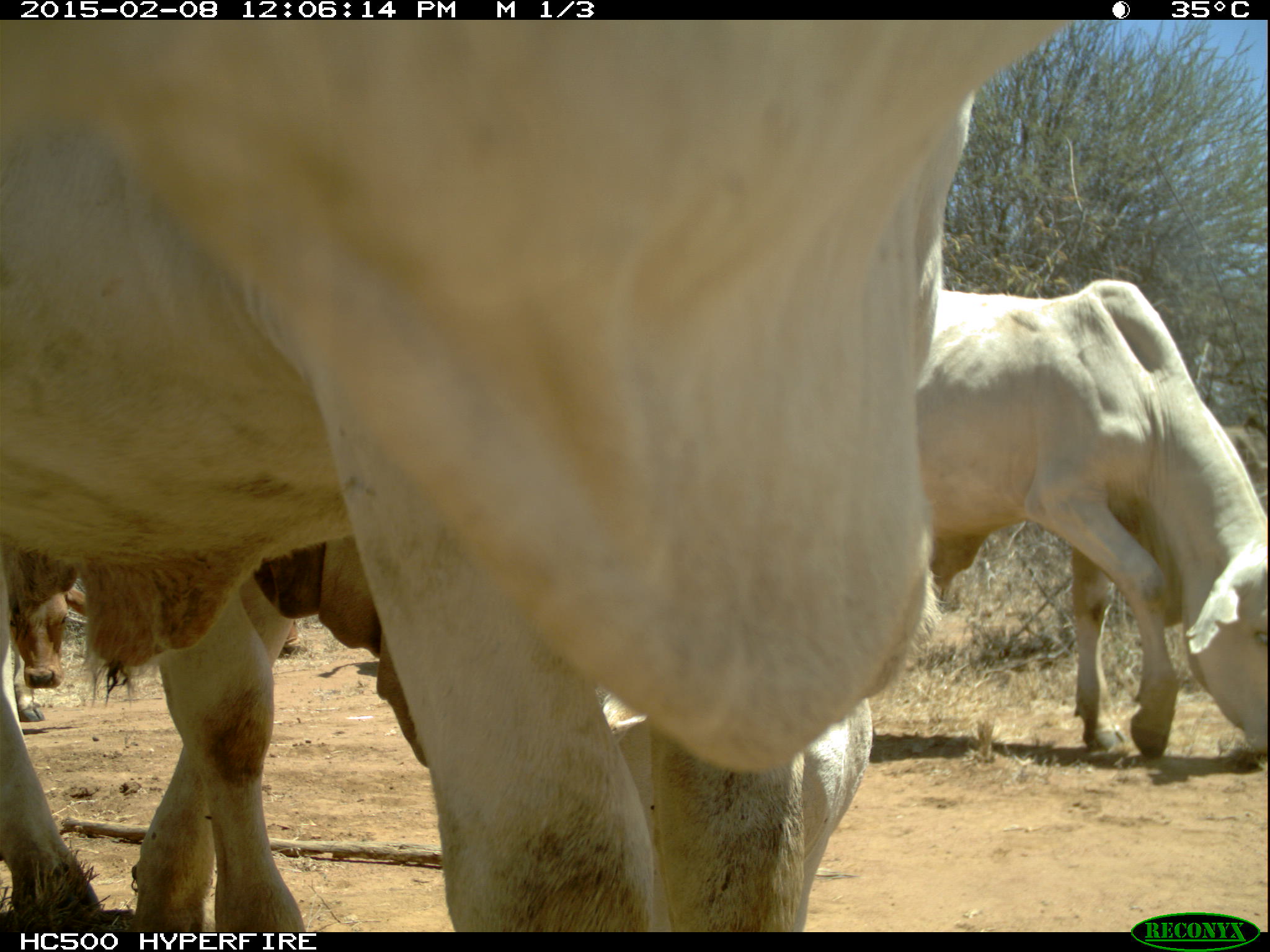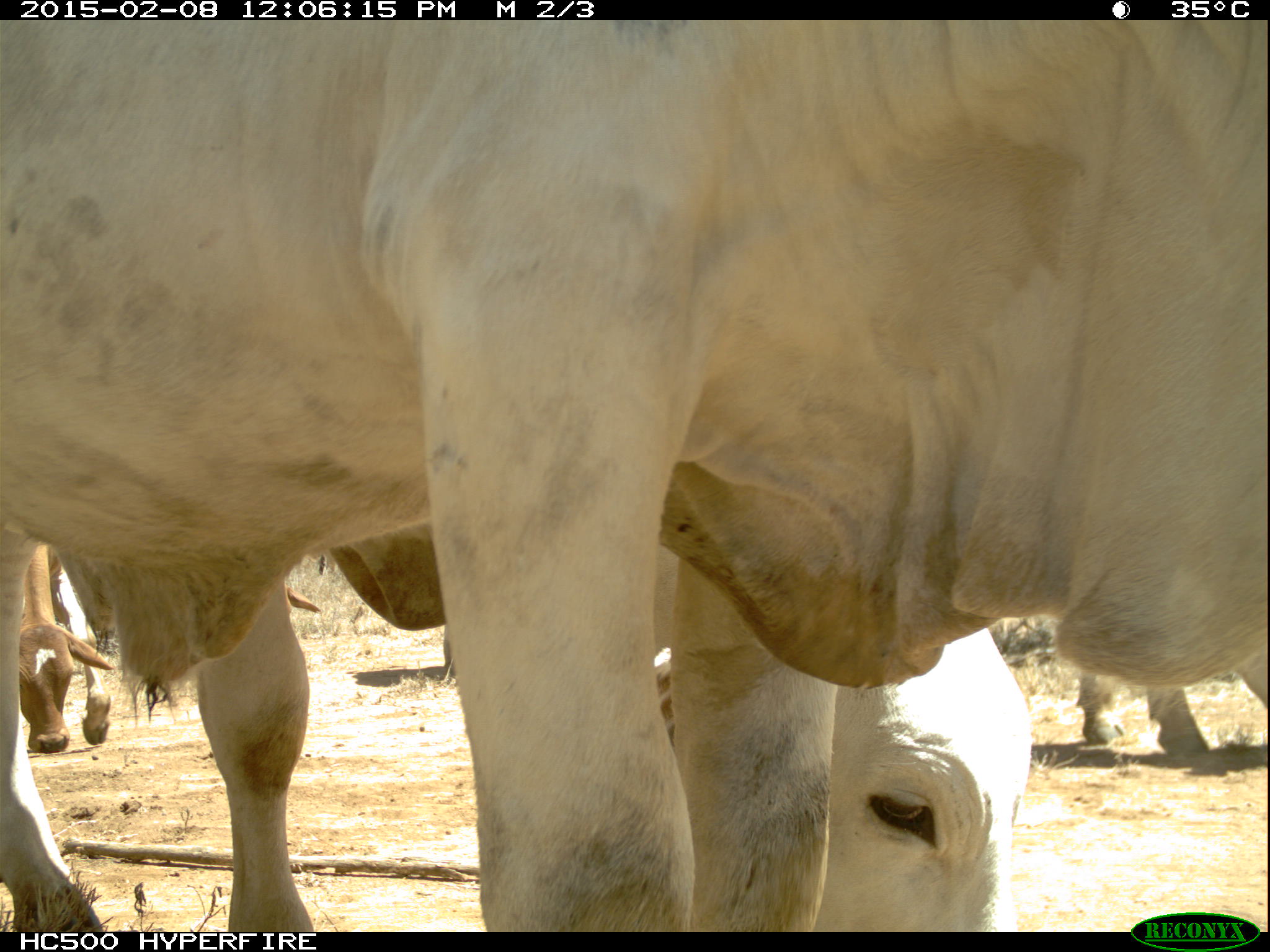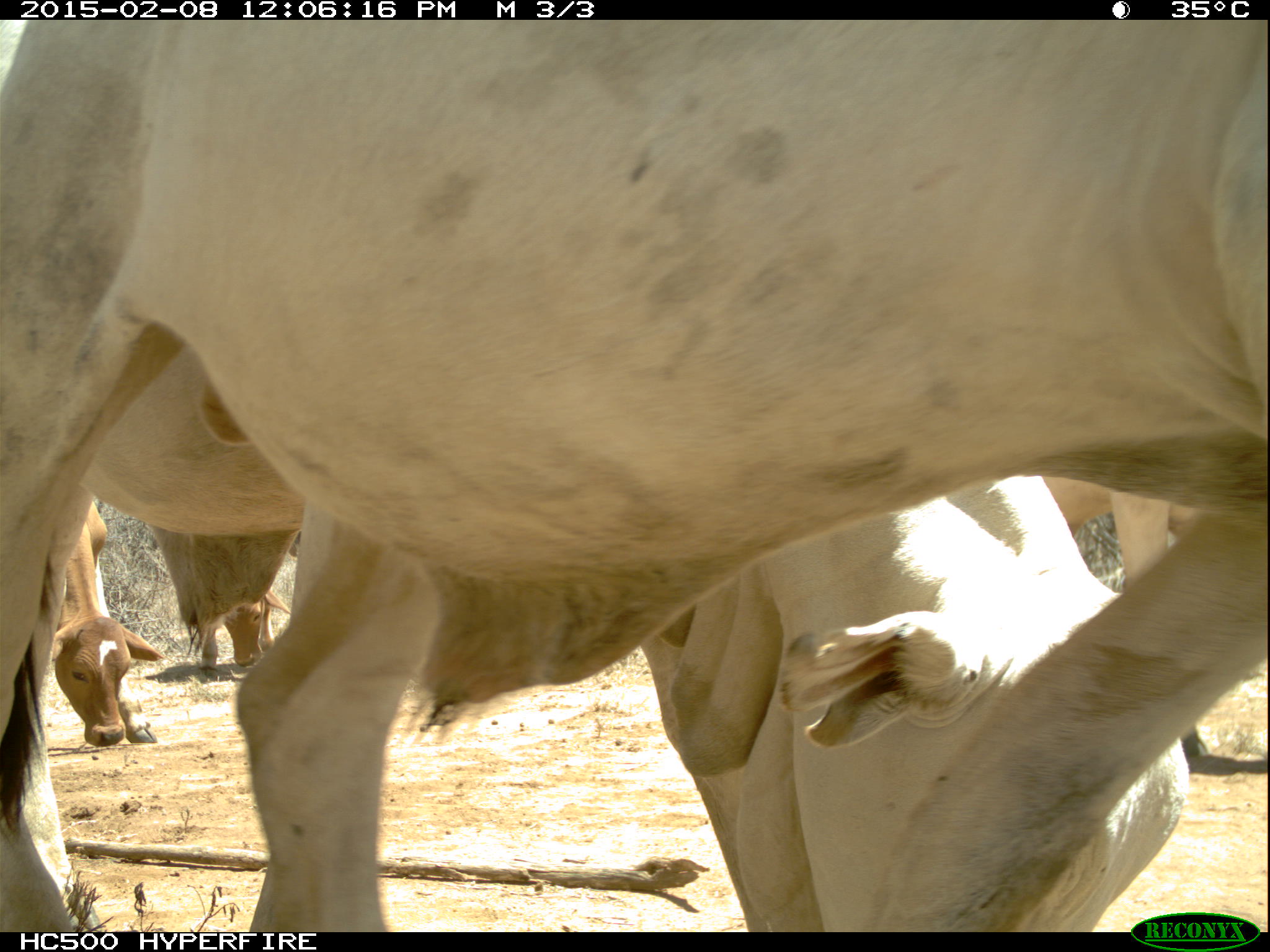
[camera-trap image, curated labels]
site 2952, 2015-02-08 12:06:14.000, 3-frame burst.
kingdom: Animalia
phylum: Chordata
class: Mammalia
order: Artiodactyla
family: Bovidae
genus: Bos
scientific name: Bos taurus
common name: domestic cattle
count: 12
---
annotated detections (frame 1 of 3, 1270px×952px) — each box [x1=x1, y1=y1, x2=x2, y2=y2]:
bos taurus: [x1=0, y1=19, x2=1063, y2=927]; [x1=133, y1=557, x2=871, y2=925]; [x1=910, y1=278, x2=1265, y2=757]